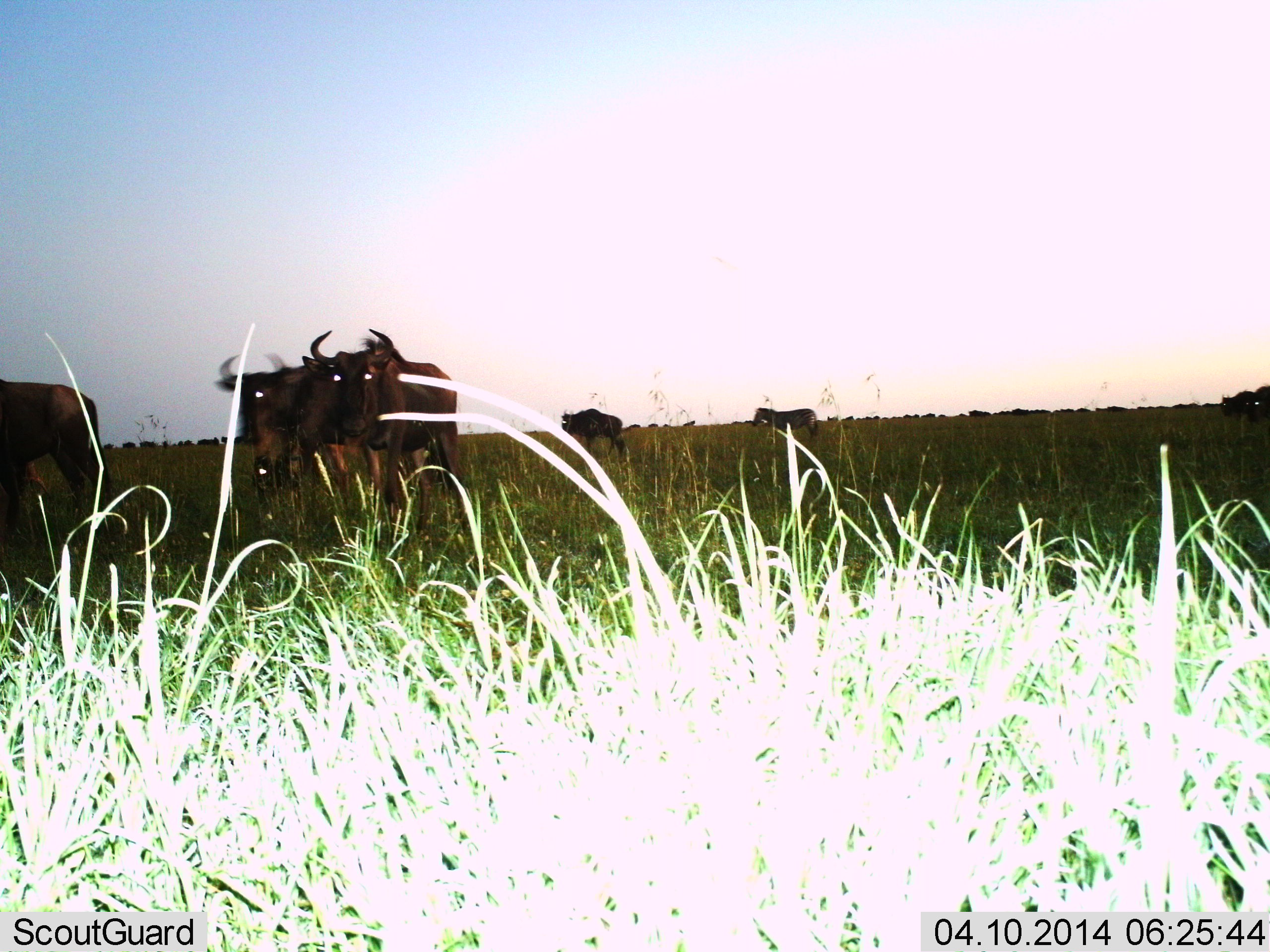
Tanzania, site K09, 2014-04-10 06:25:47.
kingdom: Animalia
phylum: Chordata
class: Mammalia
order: Artiodactyla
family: Bovidae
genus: Connochaetes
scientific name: Connochaetes taurinus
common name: blue wildebeest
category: wildebeest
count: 6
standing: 51%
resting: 4%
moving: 60%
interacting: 0%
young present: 1%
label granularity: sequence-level